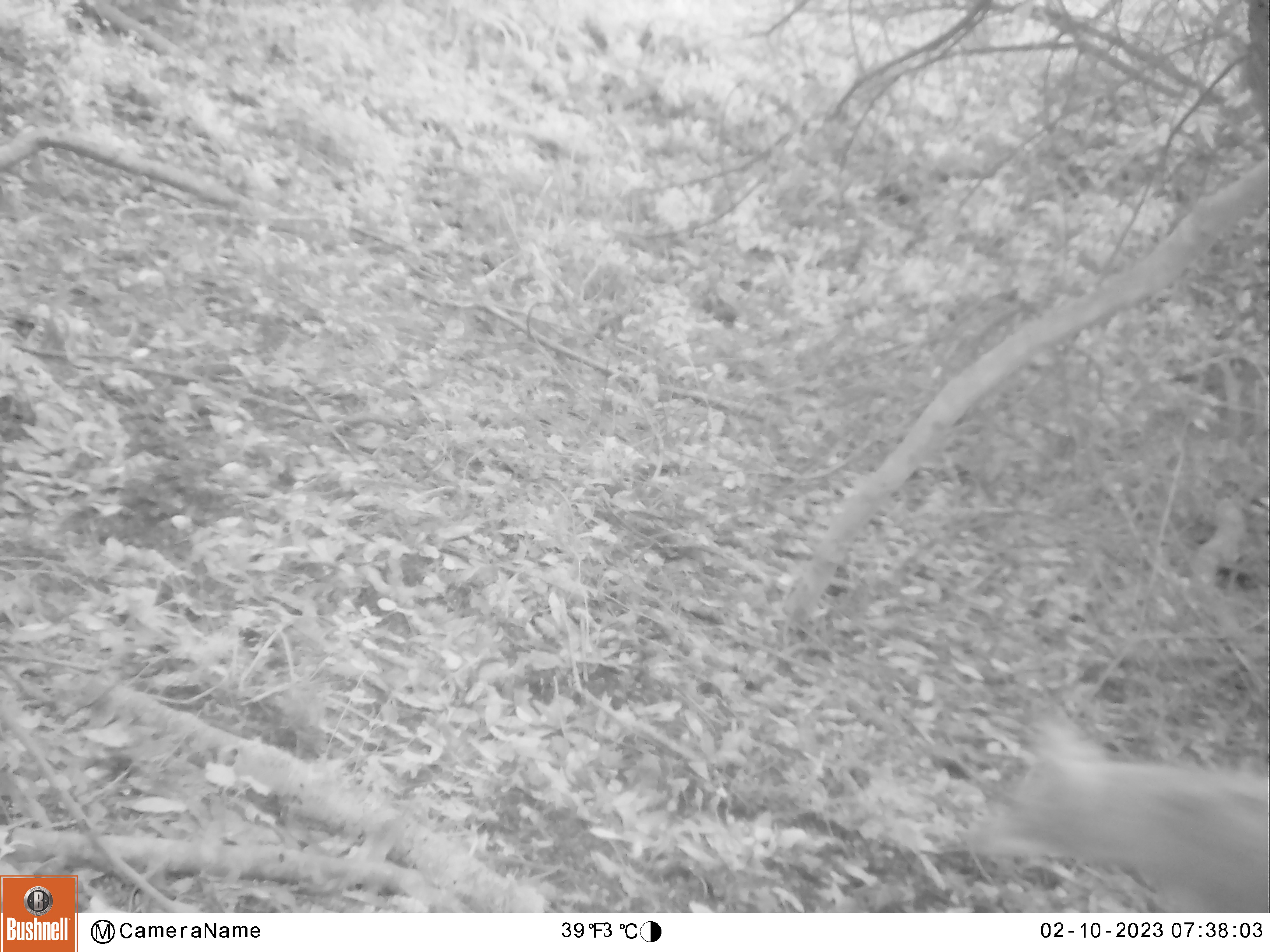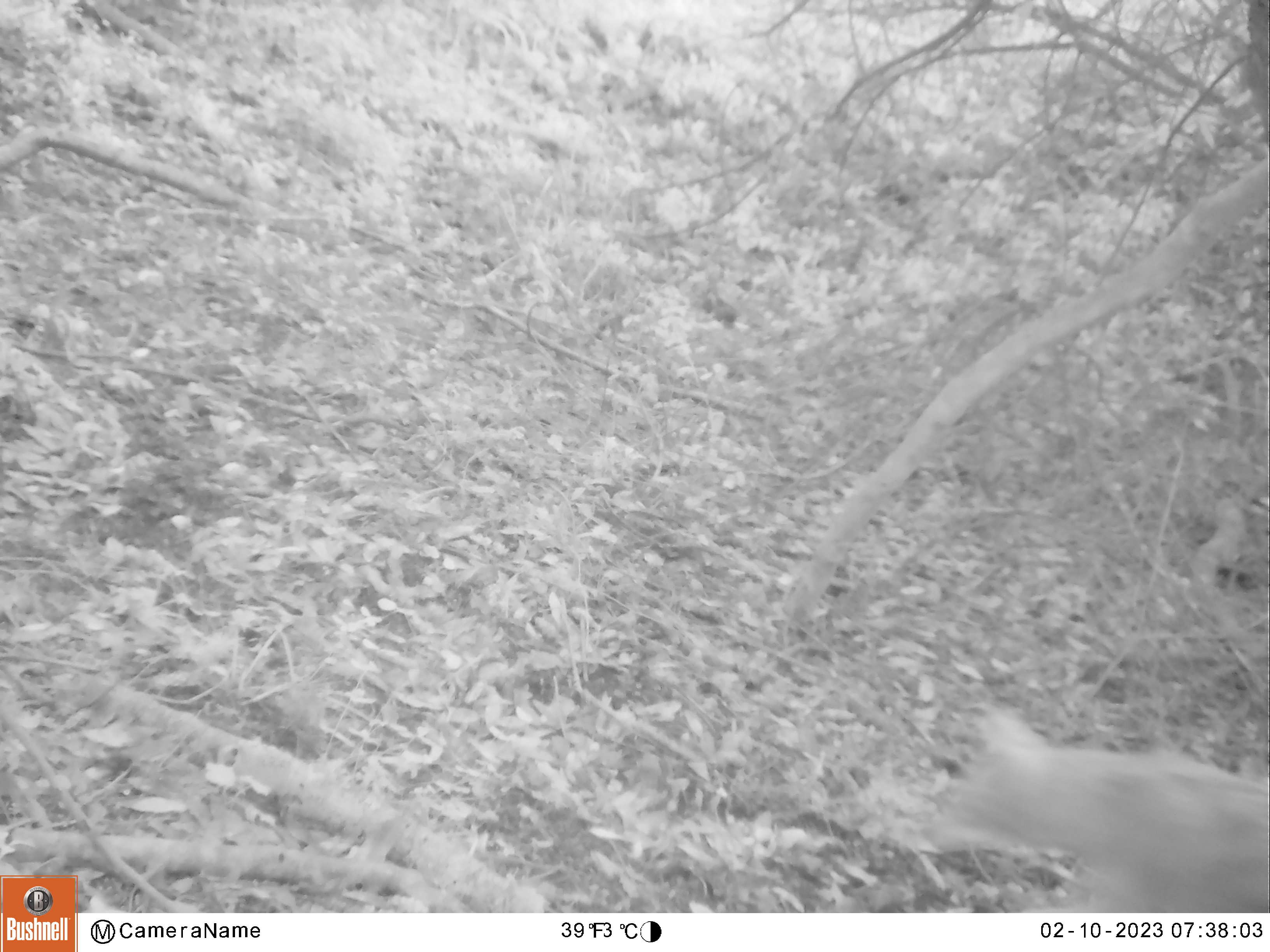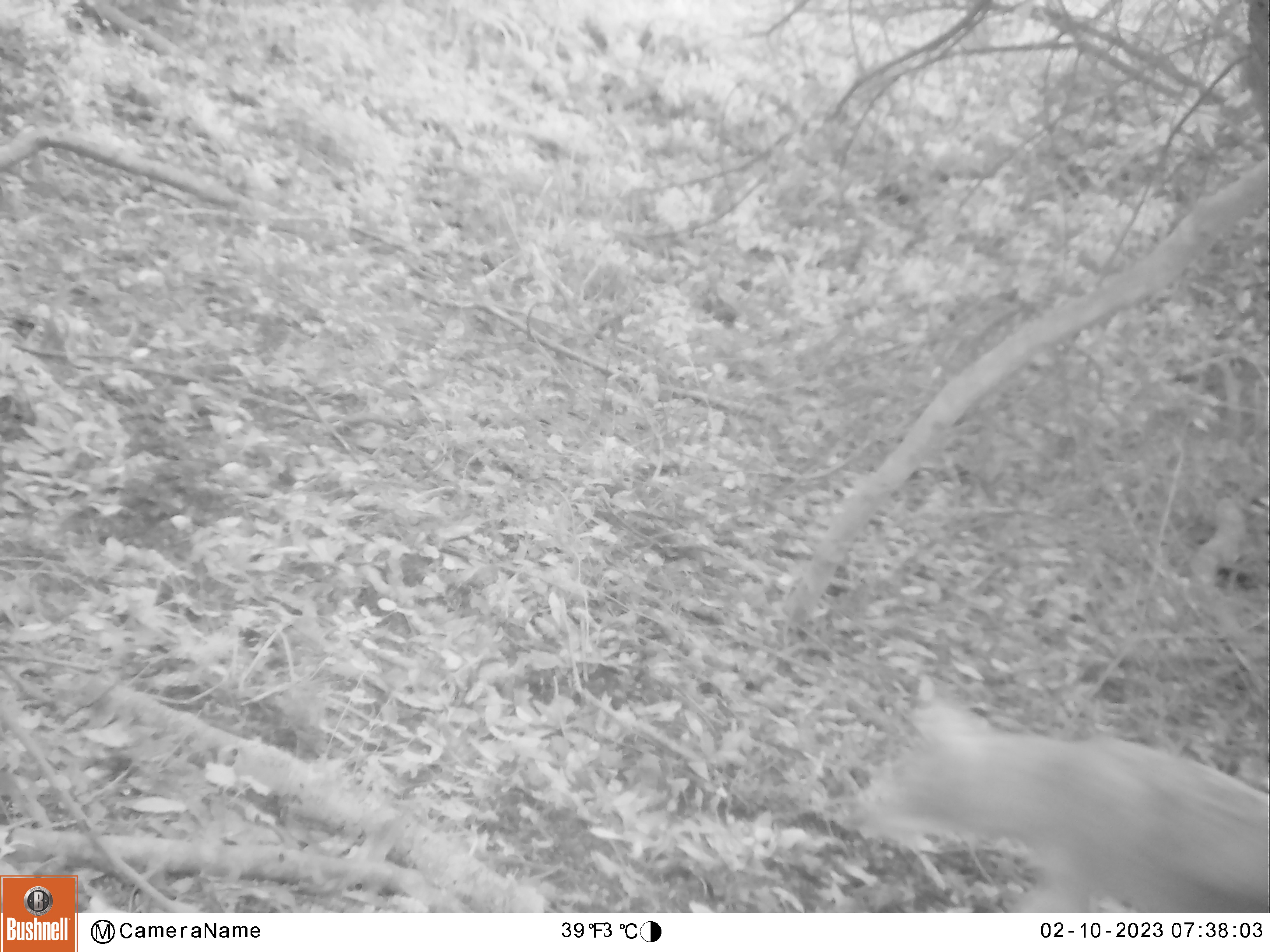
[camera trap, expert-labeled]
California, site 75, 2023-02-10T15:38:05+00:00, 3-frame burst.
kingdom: Animalia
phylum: Chordata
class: Mammalia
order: Carnivora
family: Canidae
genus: Canis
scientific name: Canis latrans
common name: coyote